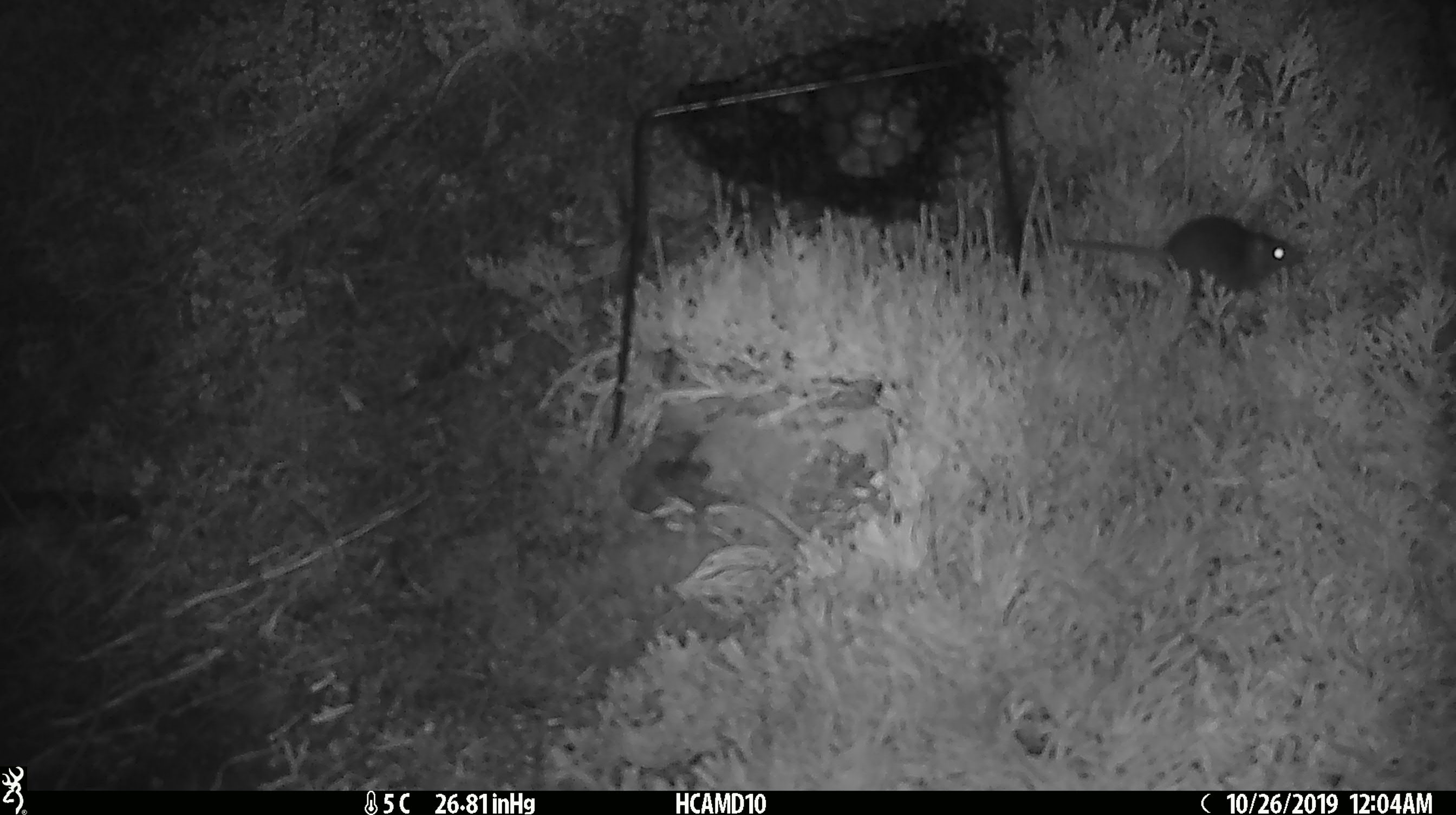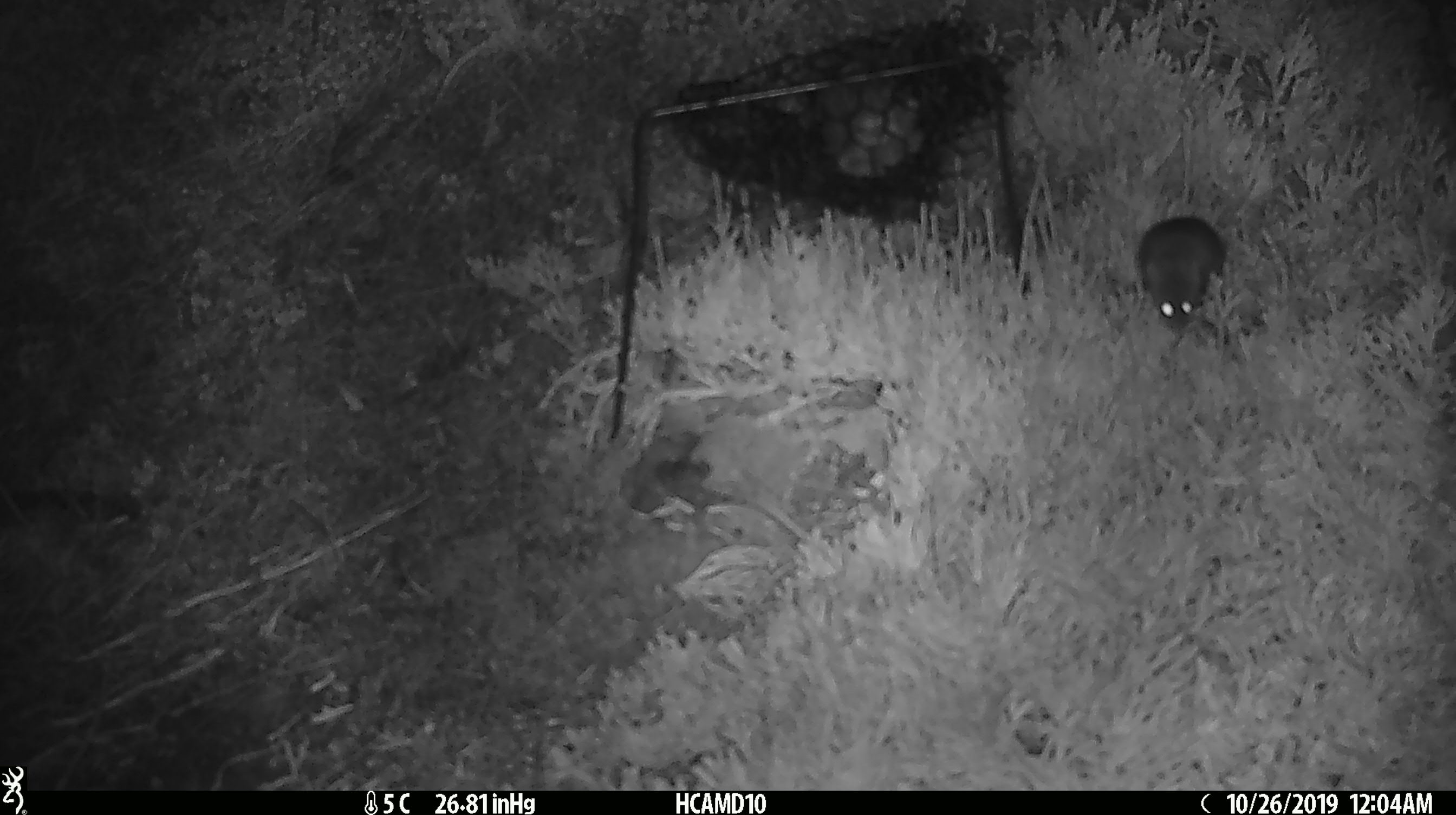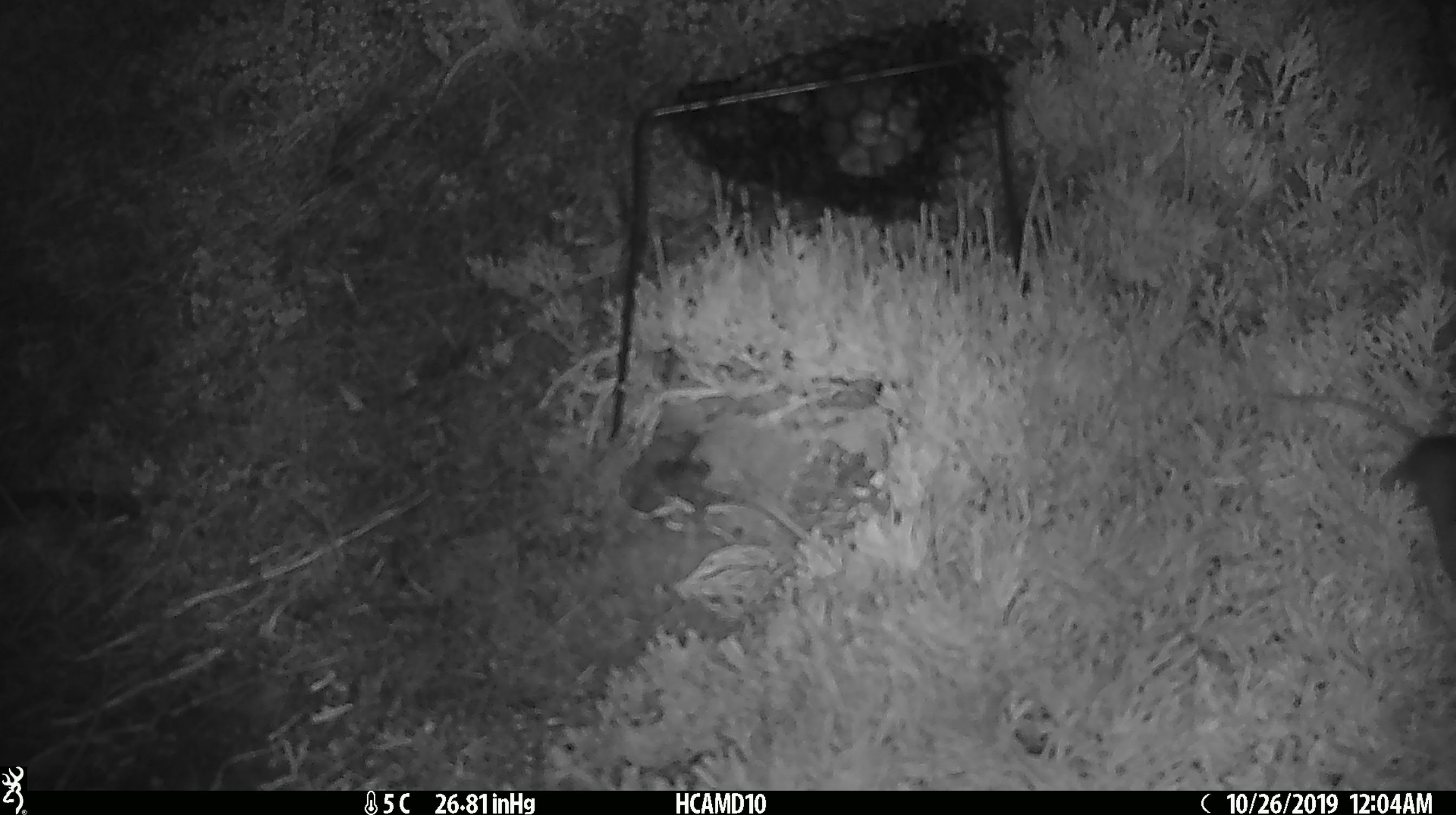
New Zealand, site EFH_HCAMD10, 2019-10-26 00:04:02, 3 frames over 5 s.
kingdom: Animalia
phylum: Chordata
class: Mammalia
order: Rodentia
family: Muridae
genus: Mus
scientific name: Mus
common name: mouse